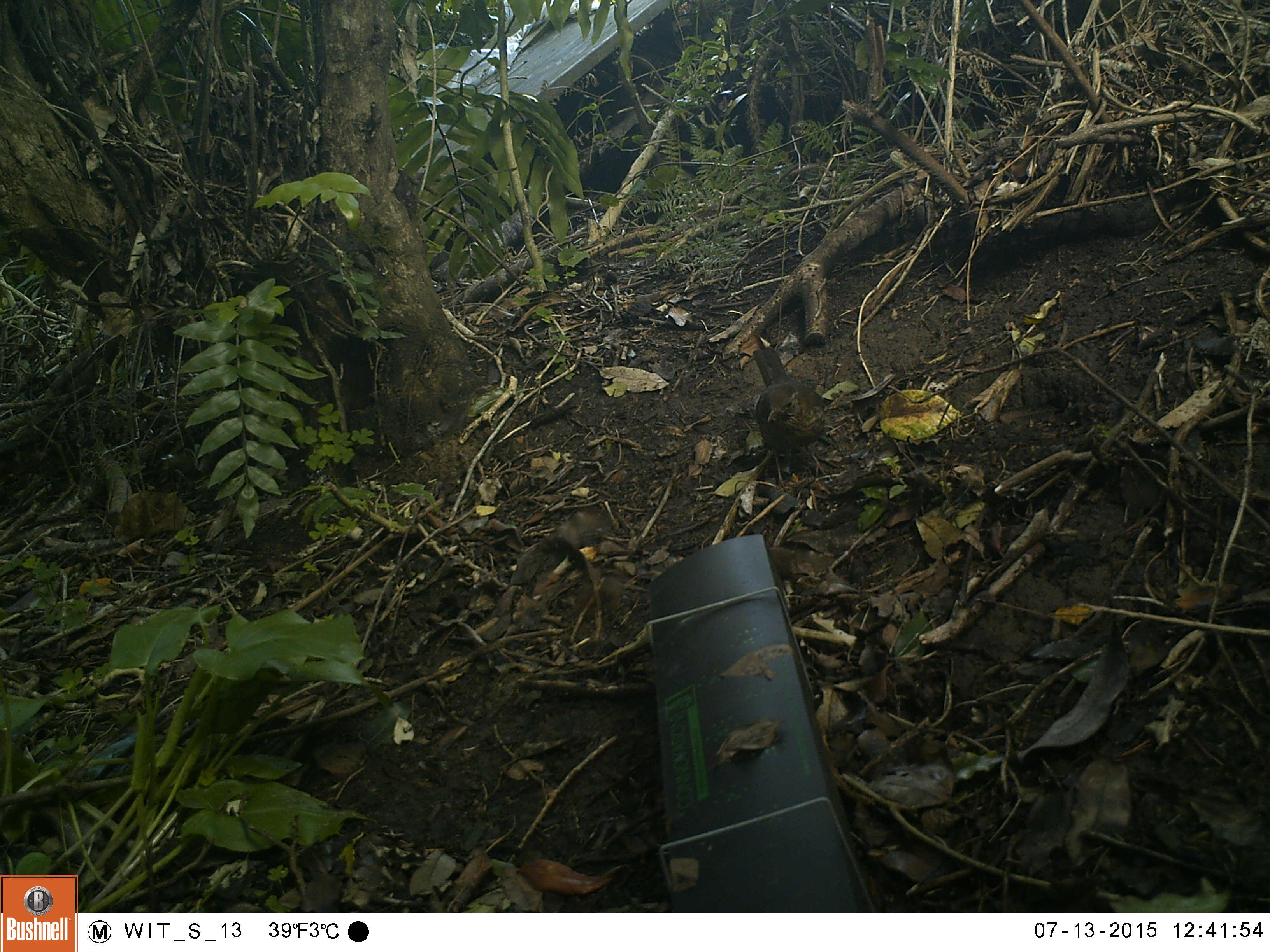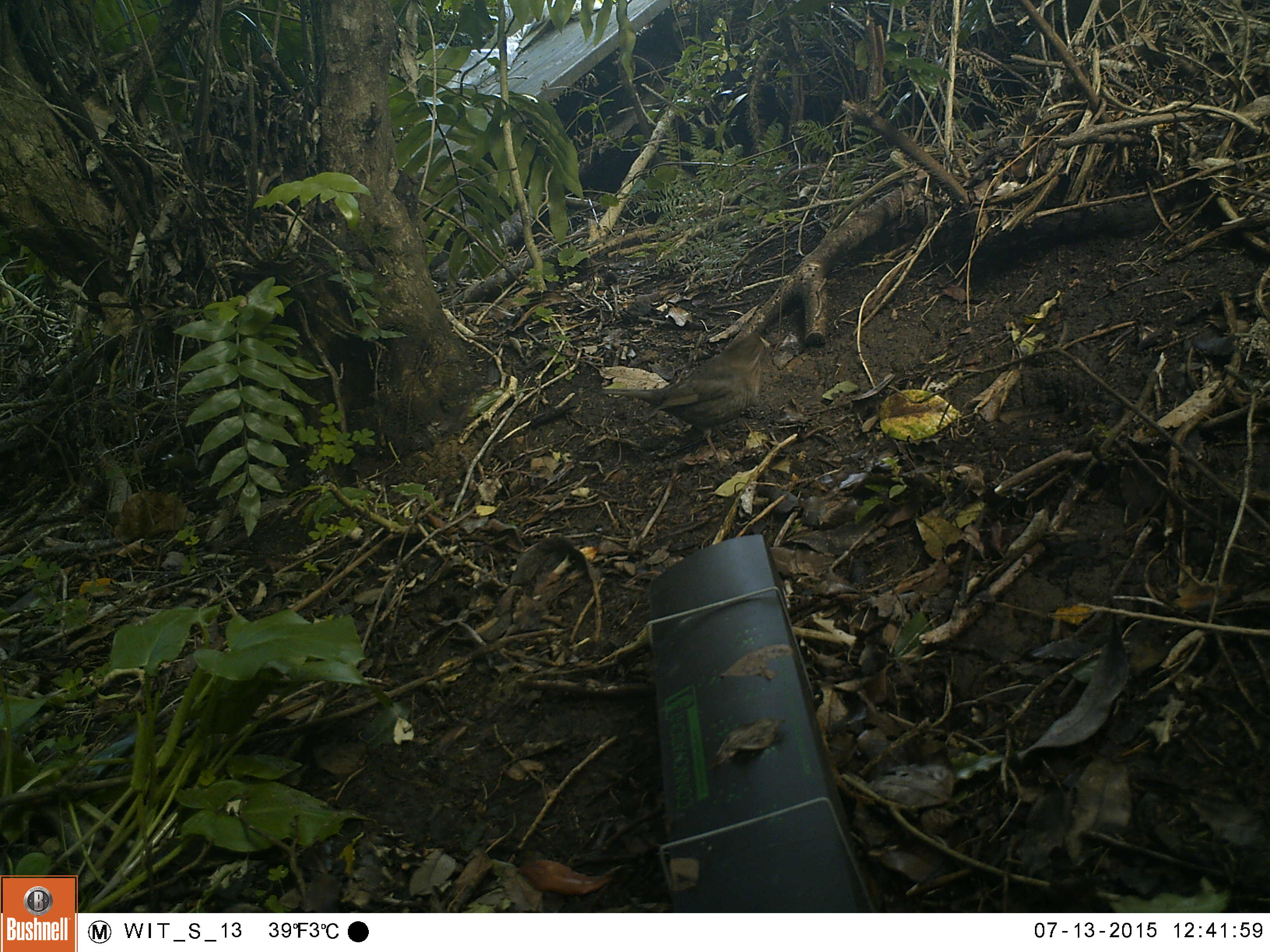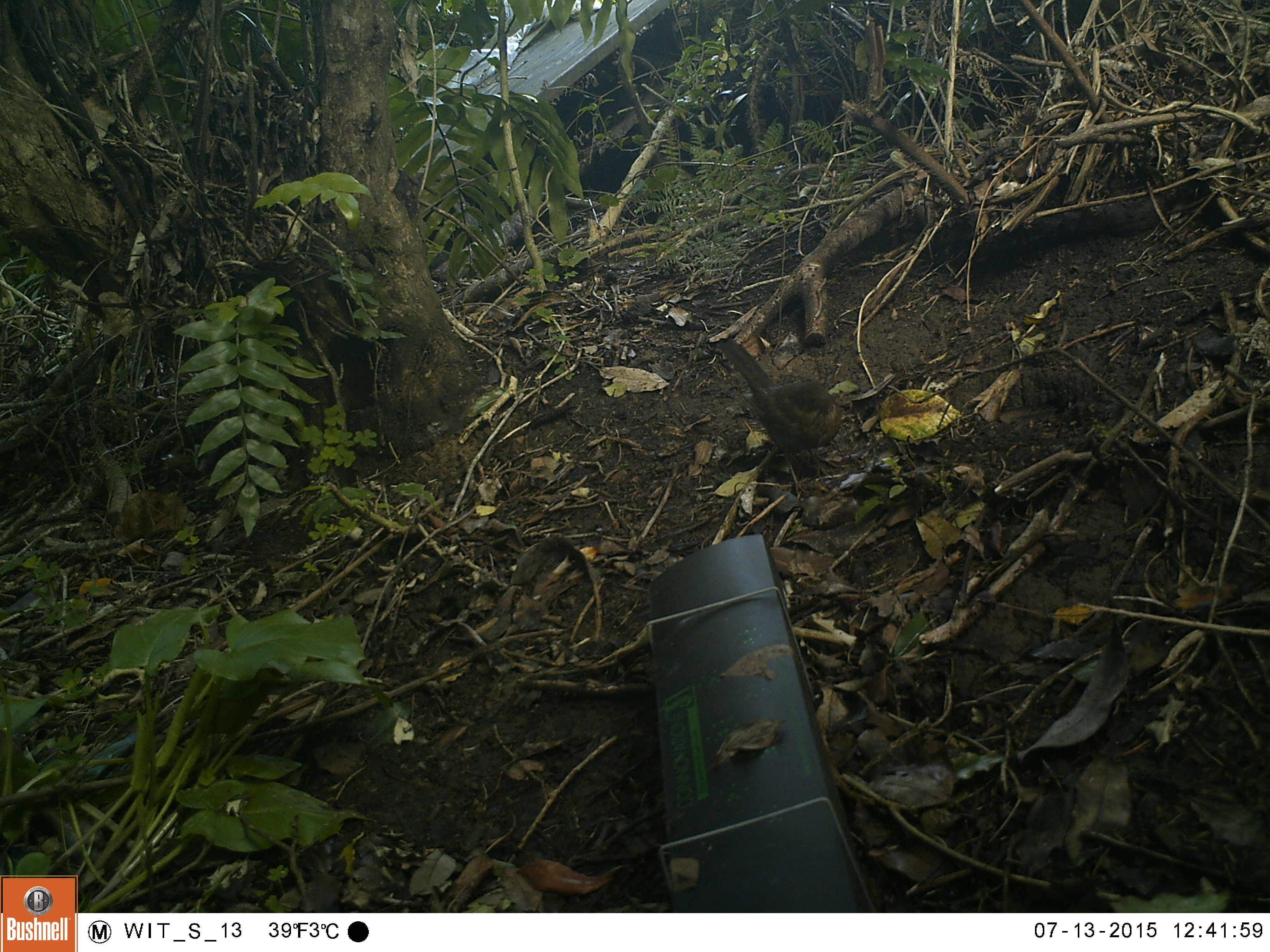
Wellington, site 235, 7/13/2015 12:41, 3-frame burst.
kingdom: Animalia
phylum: Chordata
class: Aves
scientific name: Aves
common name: bird